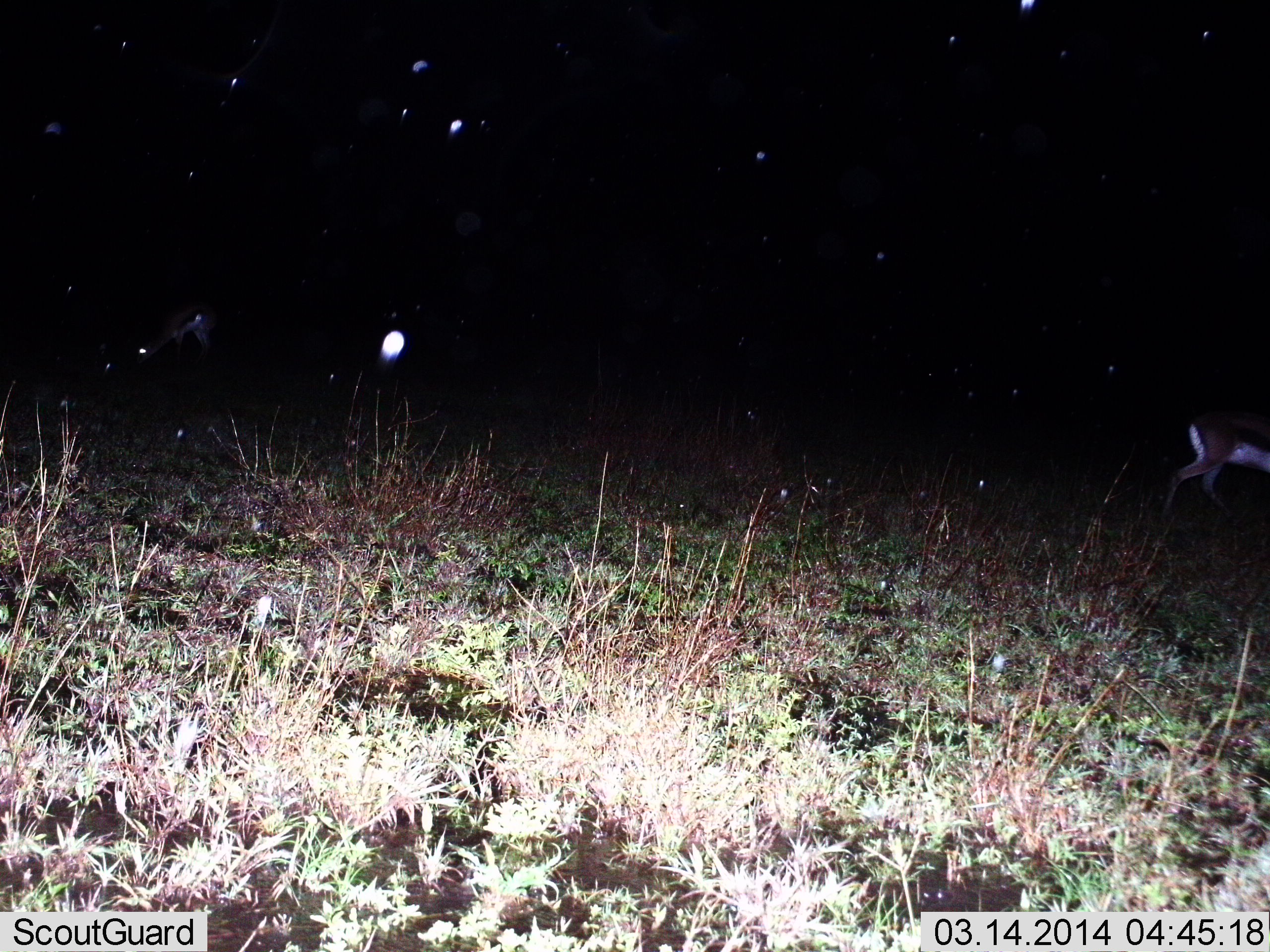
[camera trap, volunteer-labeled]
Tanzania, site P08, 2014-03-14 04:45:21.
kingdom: Animalia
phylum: Chordata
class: Mammalia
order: Artiodactyla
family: Bovidae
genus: Eudorcas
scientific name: Eudorcas thomsonii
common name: thomson's gazelle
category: gazellethomsons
Gazellethomsons (thomson's gazelle) (Eudorcas thomsonii), count 2. Behavior (volunteer vote fractions): standing 40%, resting 0%, moving 50%, interacting 0%. Young present (vote fraction): 0%. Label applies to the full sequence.